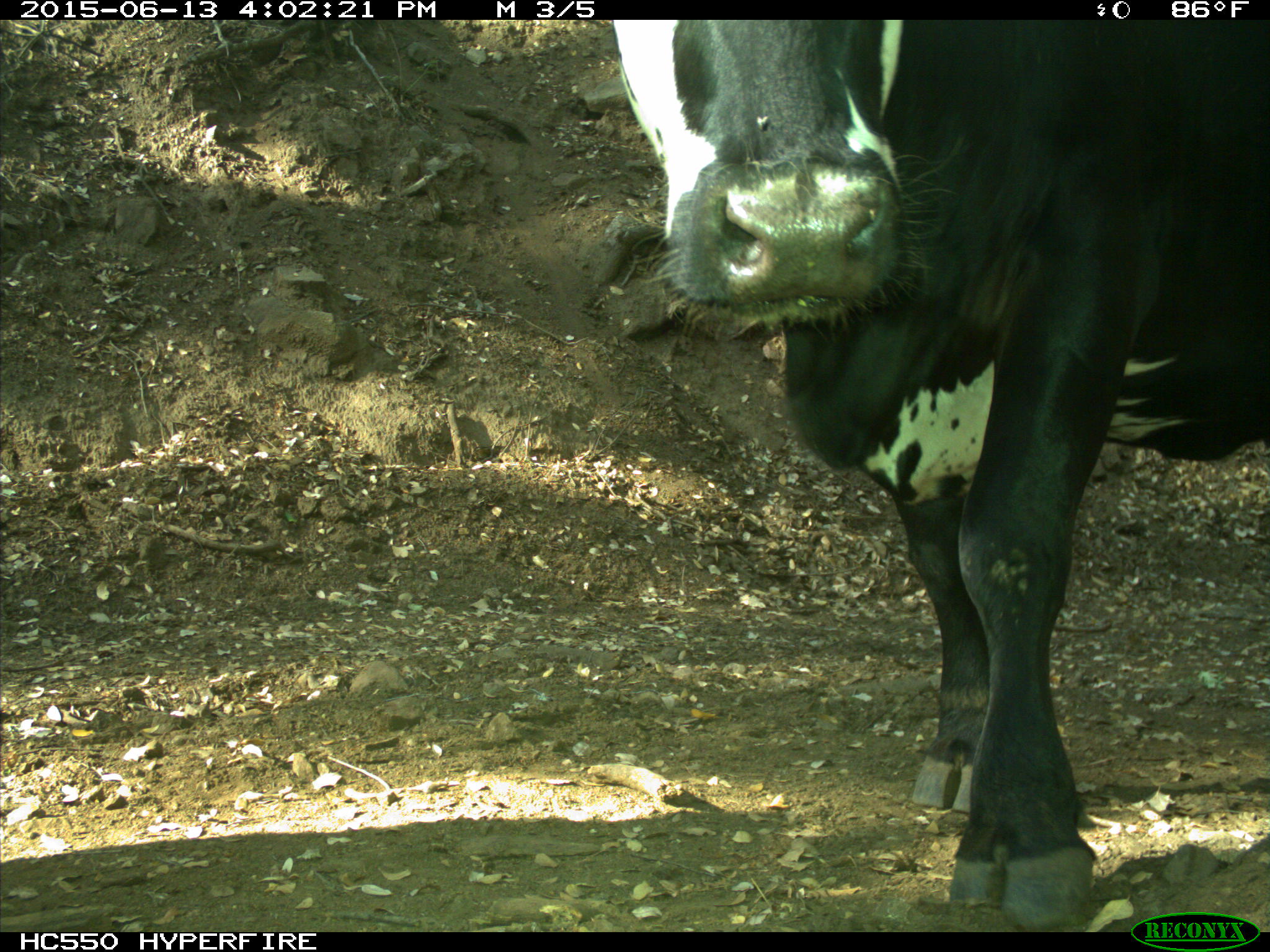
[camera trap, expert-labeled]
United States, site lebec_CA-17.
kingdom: Animalia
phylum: Chordata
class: Mammalia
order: Artiodactyla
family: Bovidae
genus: Bos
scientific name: Bos taurus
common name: domestic cow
Bos taurus (domestic cow).